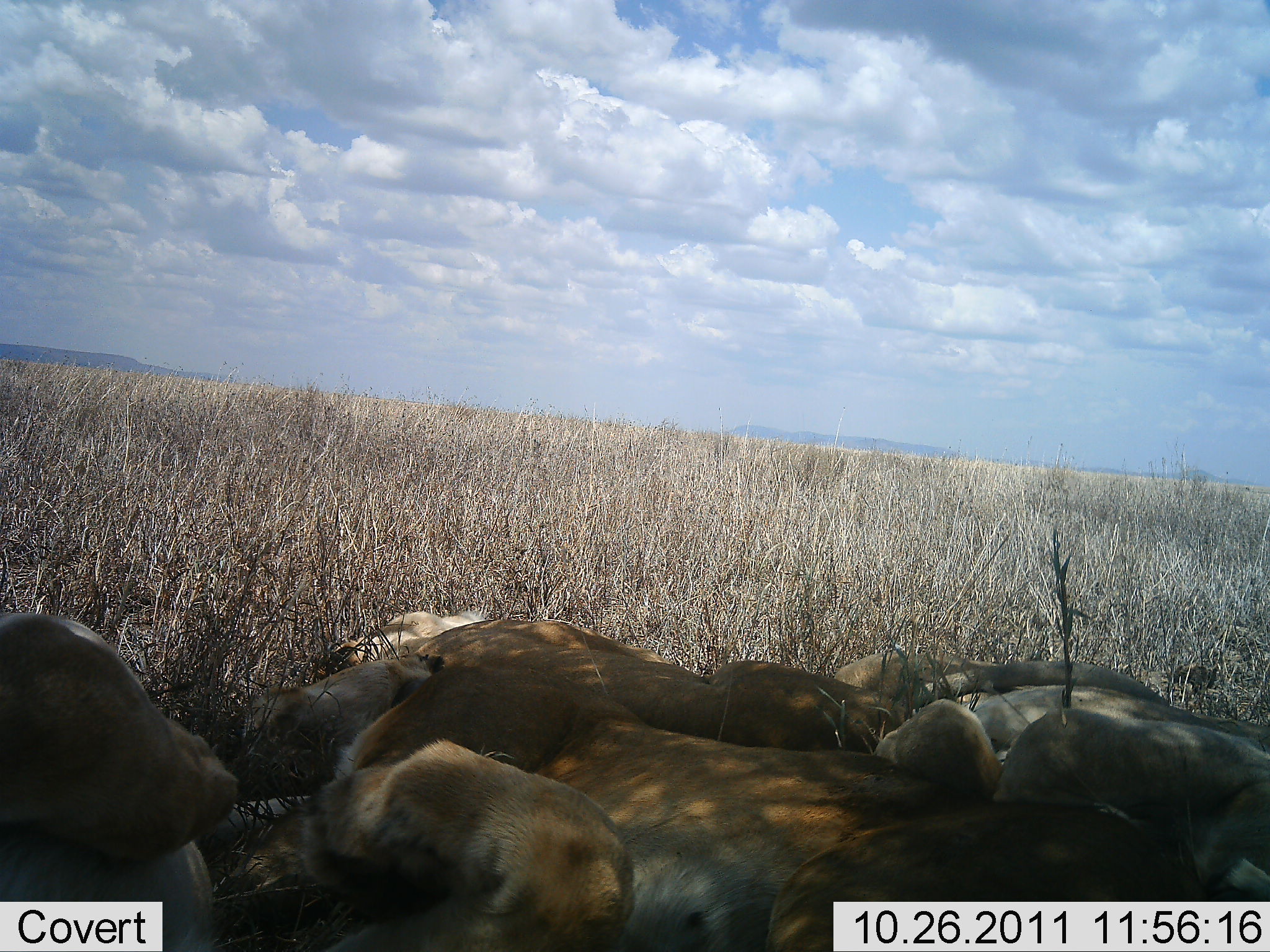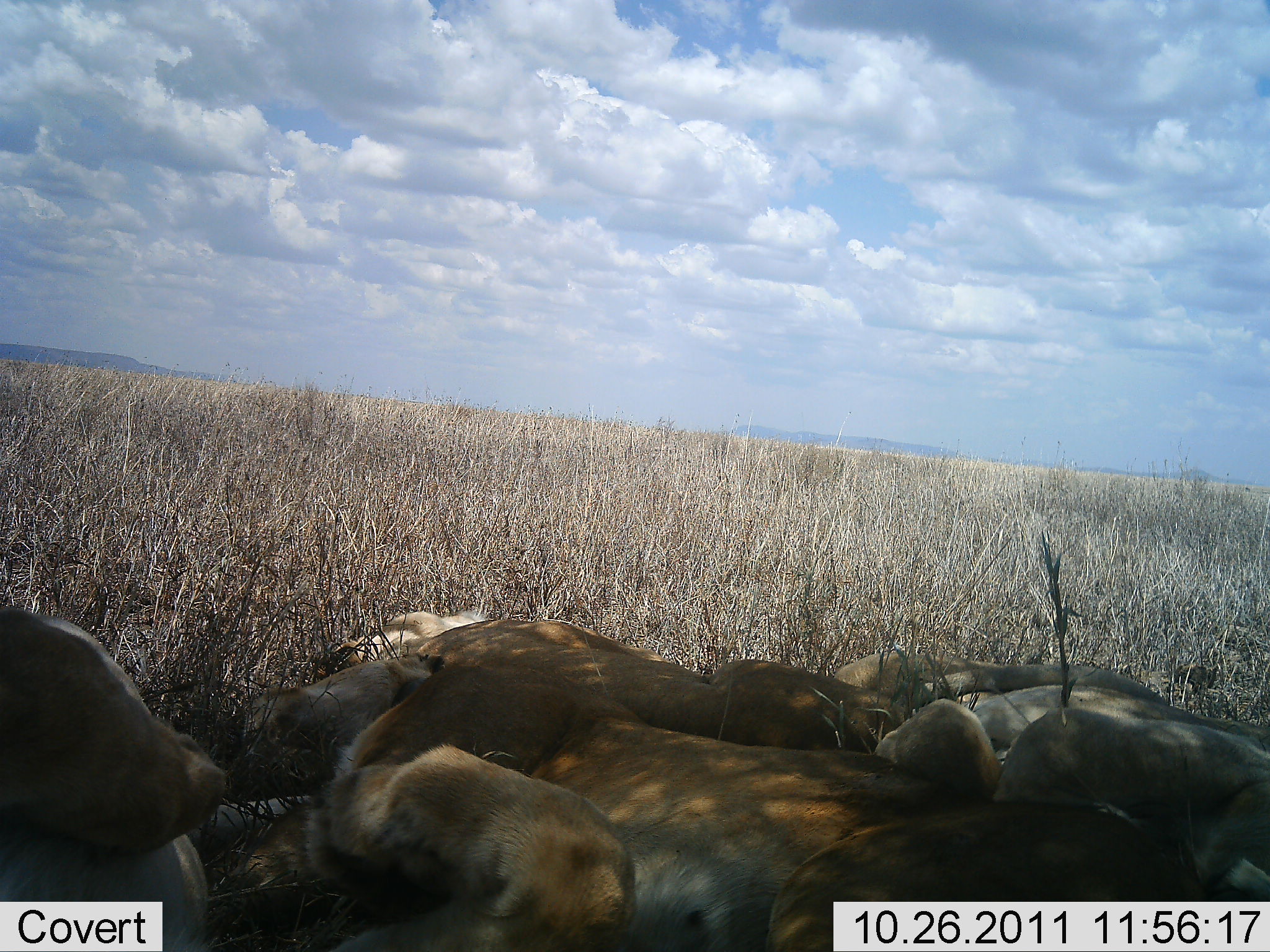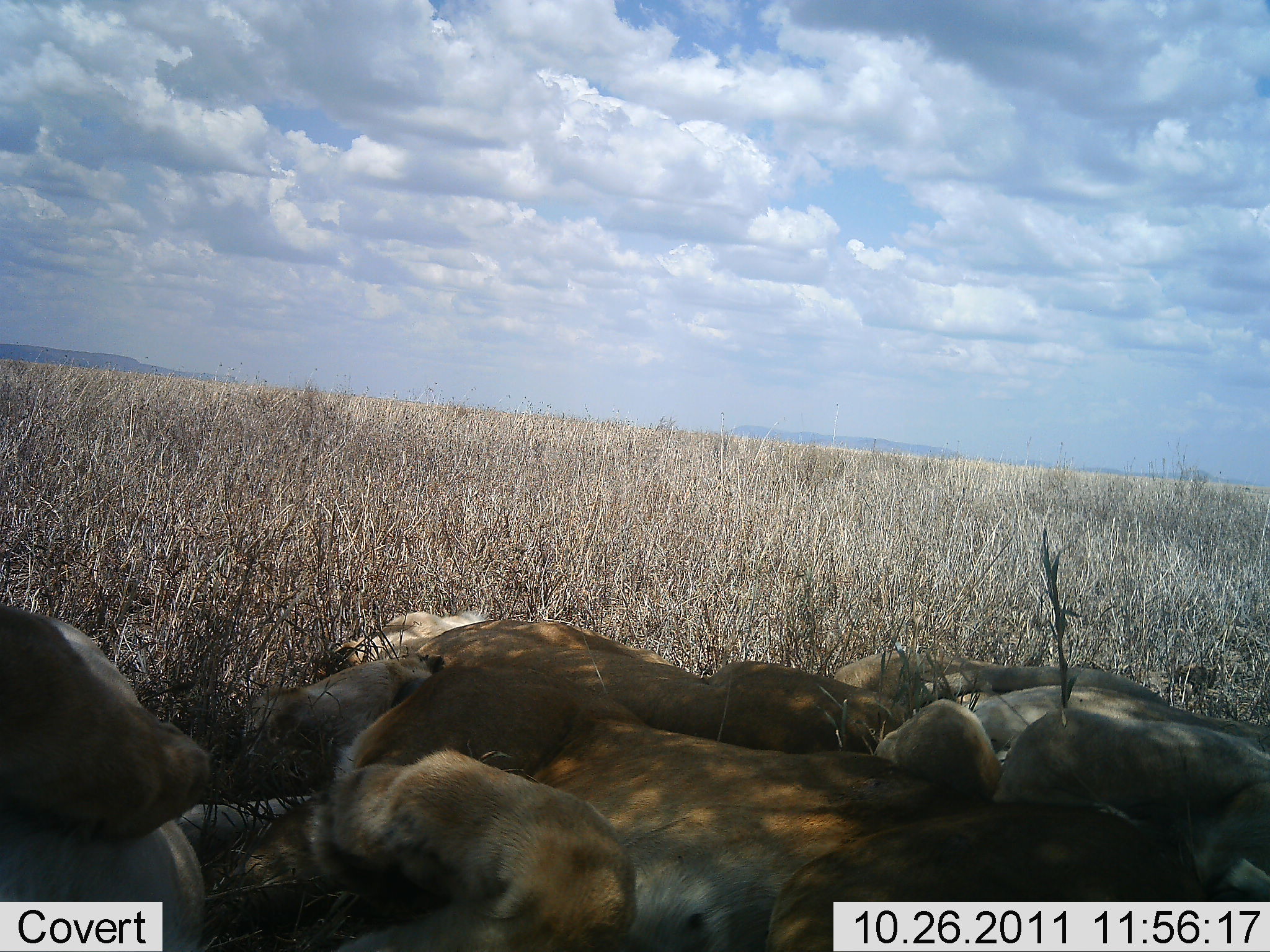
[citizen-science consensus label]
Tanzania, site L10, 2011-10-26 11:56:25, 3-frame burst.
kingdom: Animalia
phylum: Chordata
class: Mammalia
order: Carnivora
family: Felidae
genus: Panthera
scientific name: Panthera leo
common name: lion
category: lionfemale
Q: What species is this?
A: Lionfemale (lion) (Panthera leo).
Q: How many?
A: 4.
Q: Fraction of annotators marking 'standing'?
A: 0%.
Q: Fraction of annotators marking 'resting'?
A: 100%.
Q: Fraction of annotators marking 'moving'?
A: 0%.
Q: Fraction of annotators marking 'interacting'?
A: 8%.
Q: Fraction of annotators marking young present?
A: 0%.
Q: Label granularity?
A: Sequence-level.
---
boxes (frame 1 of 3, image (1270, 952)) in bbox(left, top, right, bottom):
group: bbox(3, 606, 1269, 949)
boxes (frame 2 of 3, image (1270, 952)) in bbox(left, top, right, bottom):
group: bbox(0, 602, 1270, 951)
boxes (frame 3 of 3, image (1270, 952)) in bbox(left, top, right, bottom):
animal: bbox(1, 608, 1269, 952)